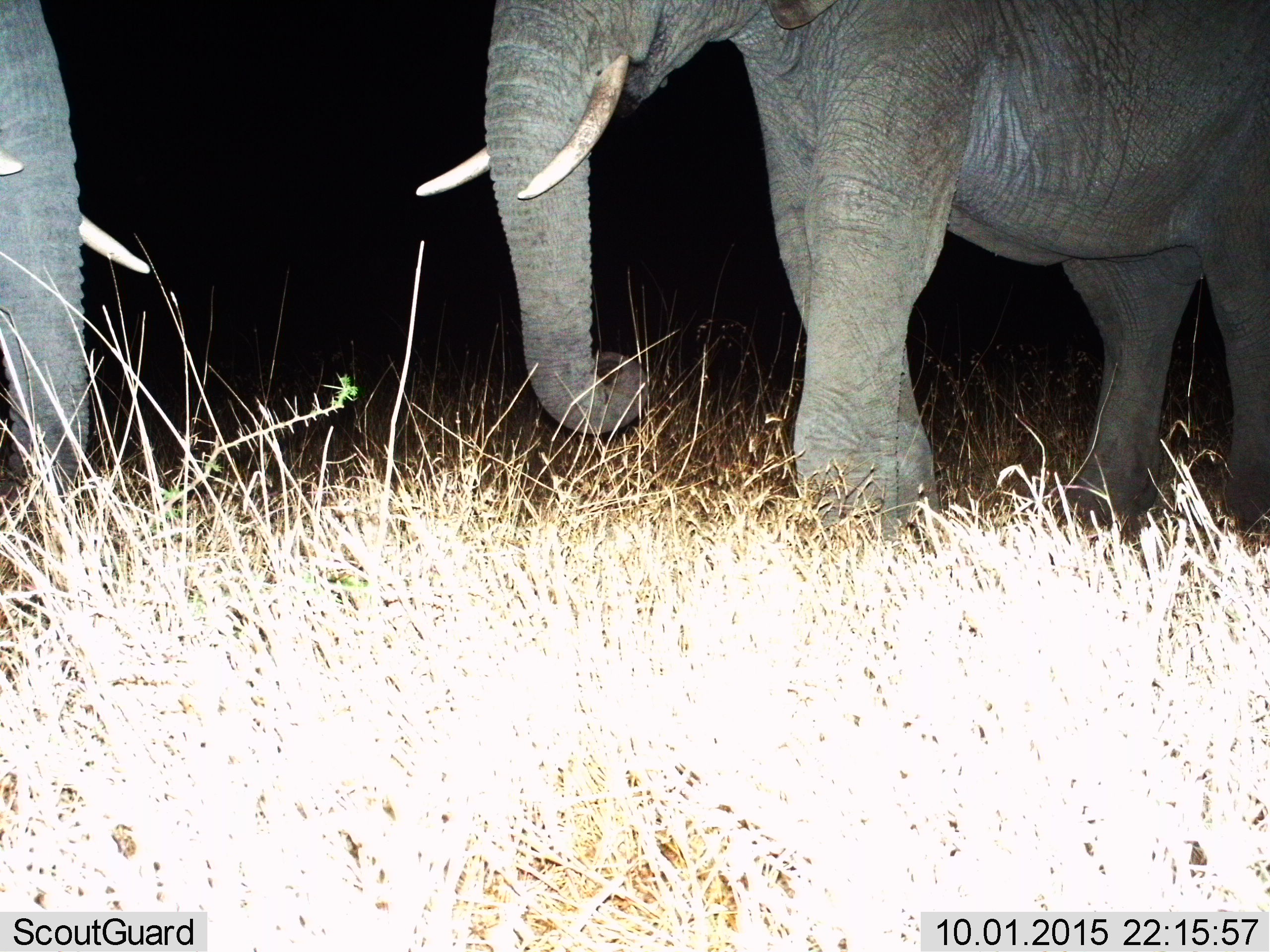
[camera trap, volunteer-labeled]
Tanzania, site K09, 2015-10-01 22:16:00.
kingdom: Animalia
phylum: Chordata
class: Mammalia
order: Proboscidea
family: Elephantidae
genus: Loxodonta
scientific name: Loxodonta africana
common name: african bush elephant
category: elephant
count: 2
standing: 88%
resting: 0%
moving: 38%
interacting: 12%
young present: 0%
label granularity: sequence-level